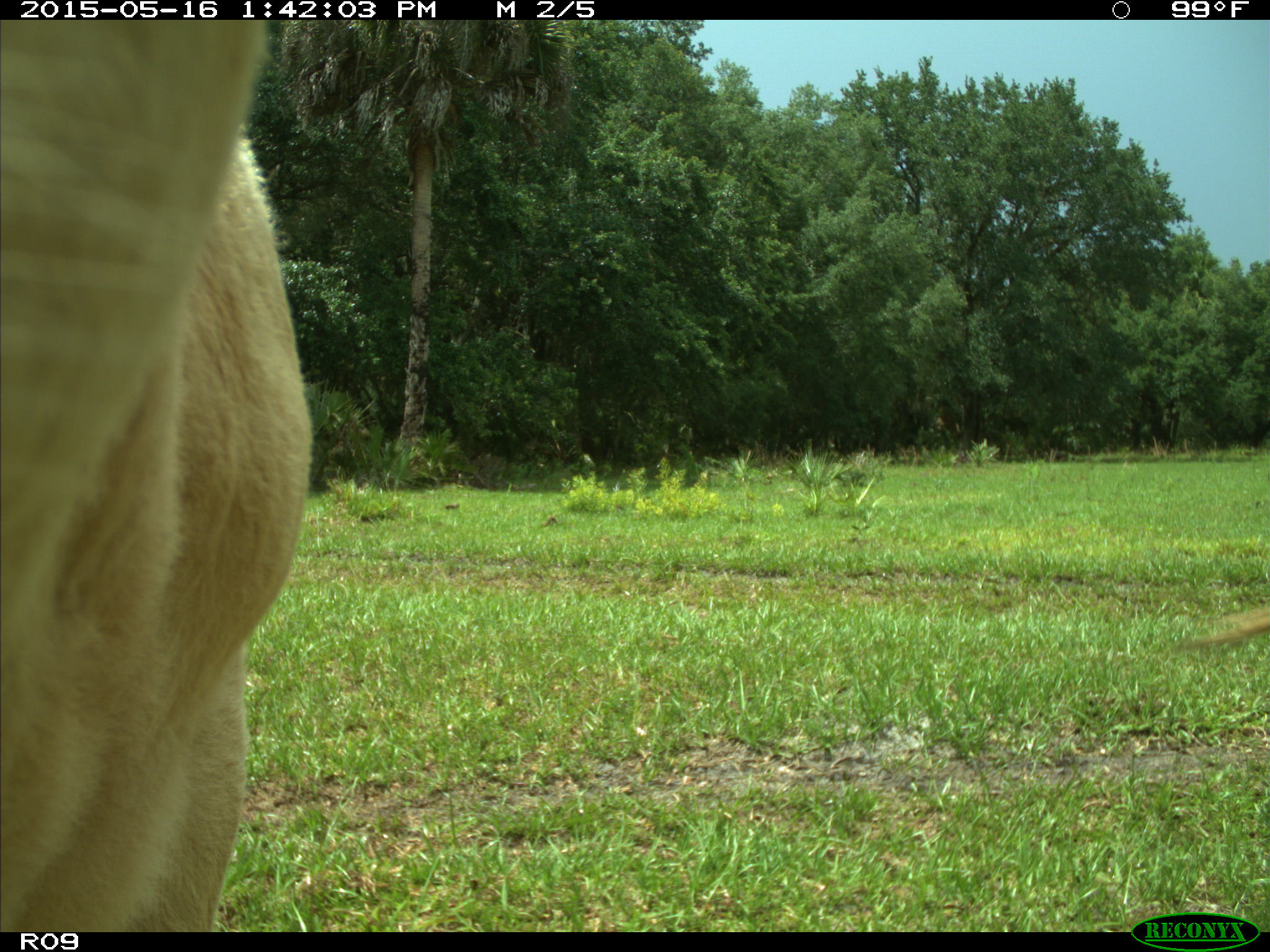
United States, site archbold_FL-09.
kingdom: Animalia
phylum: Chordata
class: Mammalia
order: Artiodactyla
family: Bovidae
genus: Bos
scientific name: Bos taurus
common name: domestic cow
Bos taurus (domestic cow).